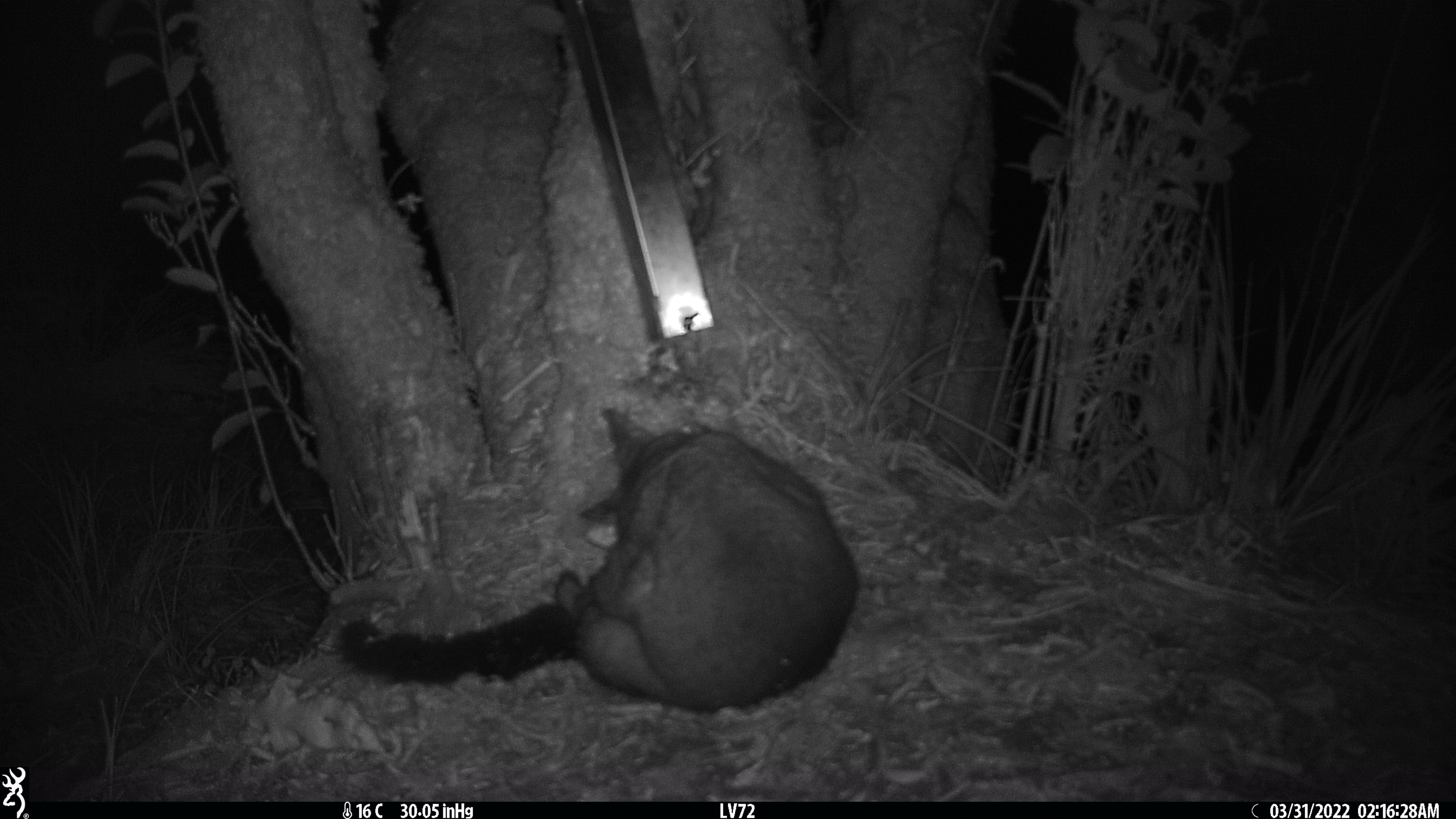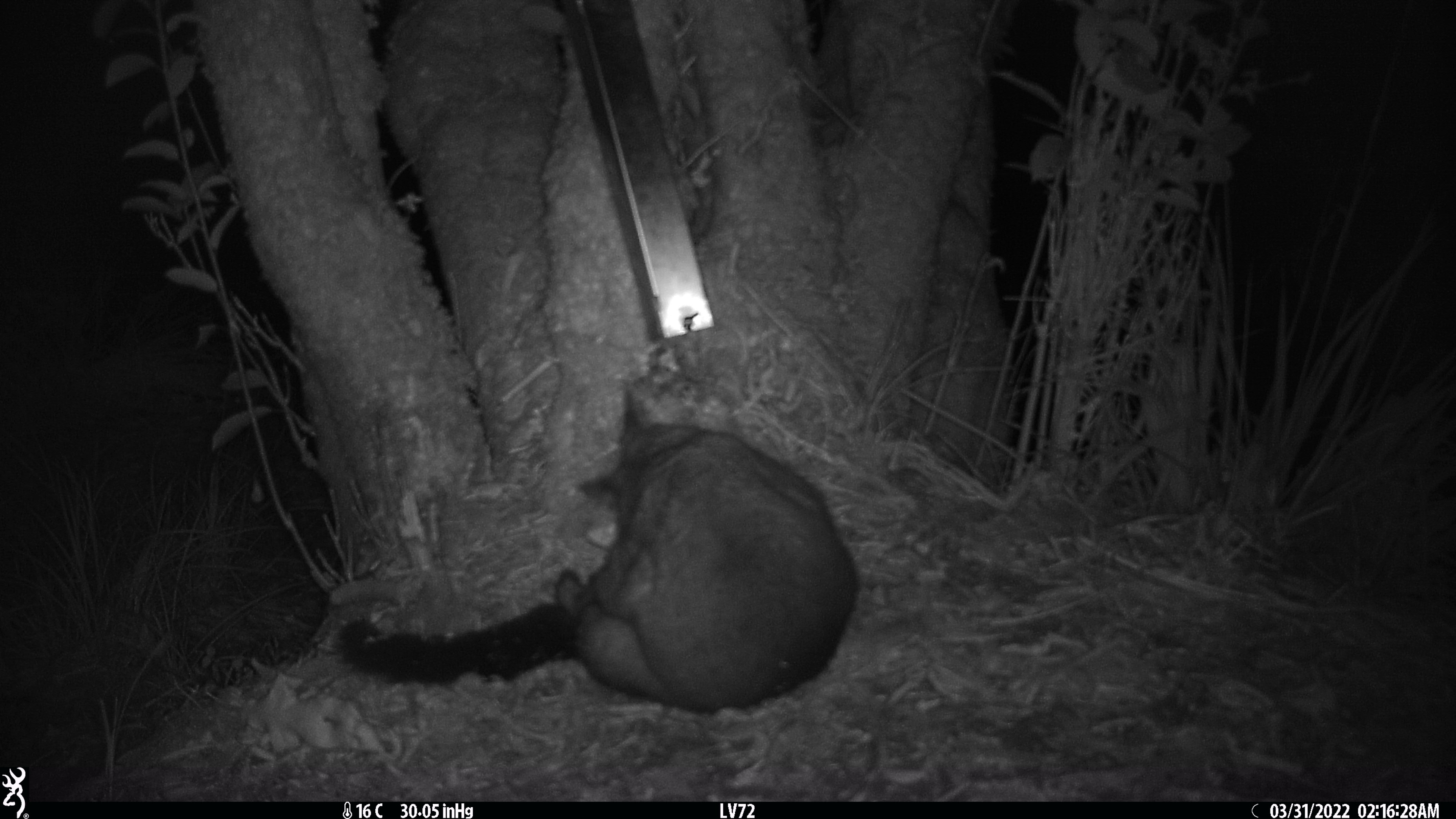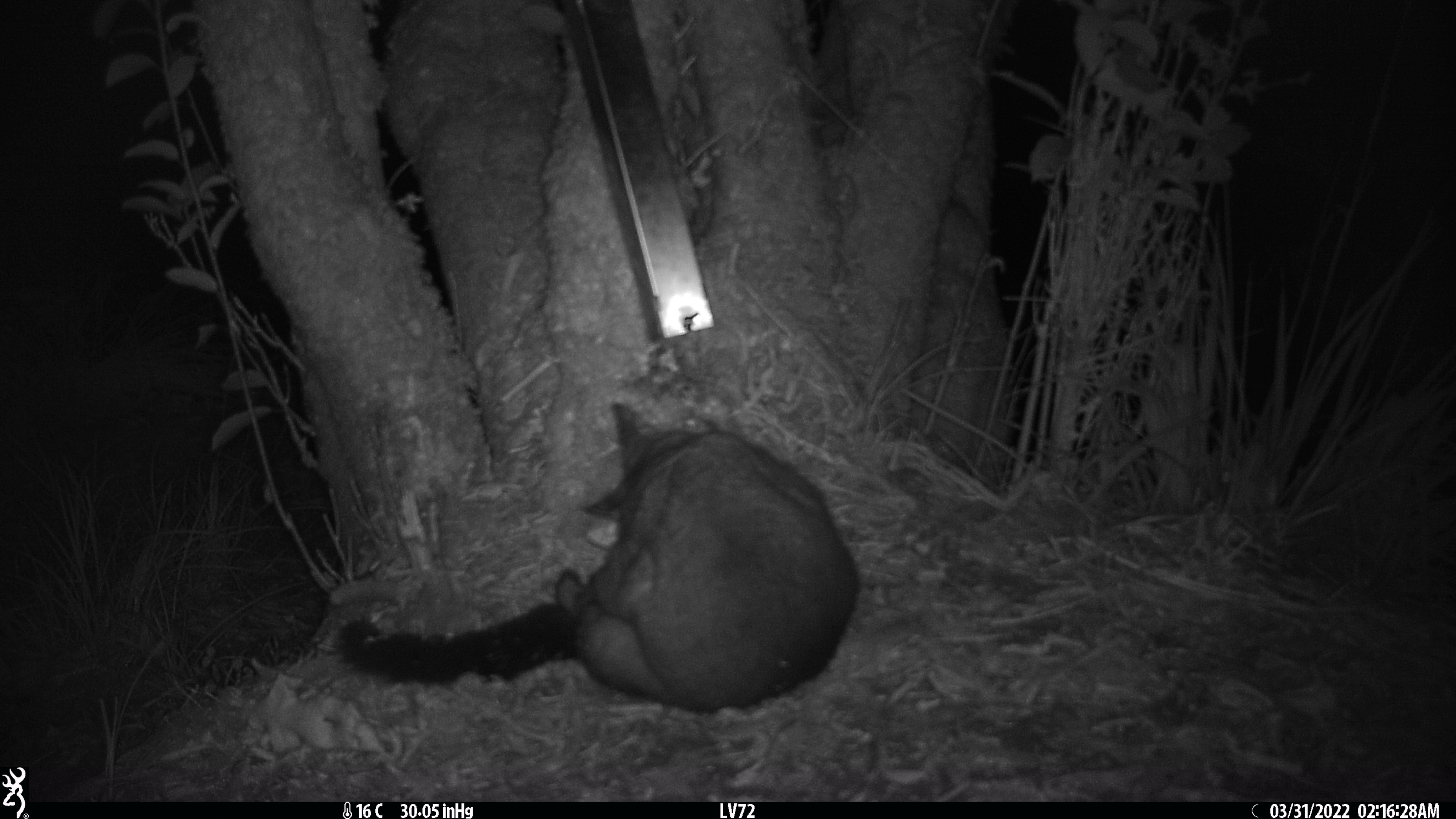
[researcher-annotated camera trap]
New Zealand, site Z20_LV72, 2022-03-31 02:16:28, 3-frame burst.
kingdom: Animalia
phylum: Chordata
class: Mammalia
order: Diprotodontia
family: Phalangeridae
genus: Trichosurus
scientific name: Trichosurus vulpecula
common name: common brushtail possum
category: possum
Possum (common brushtail possum) (Trichosurus vulpecula).